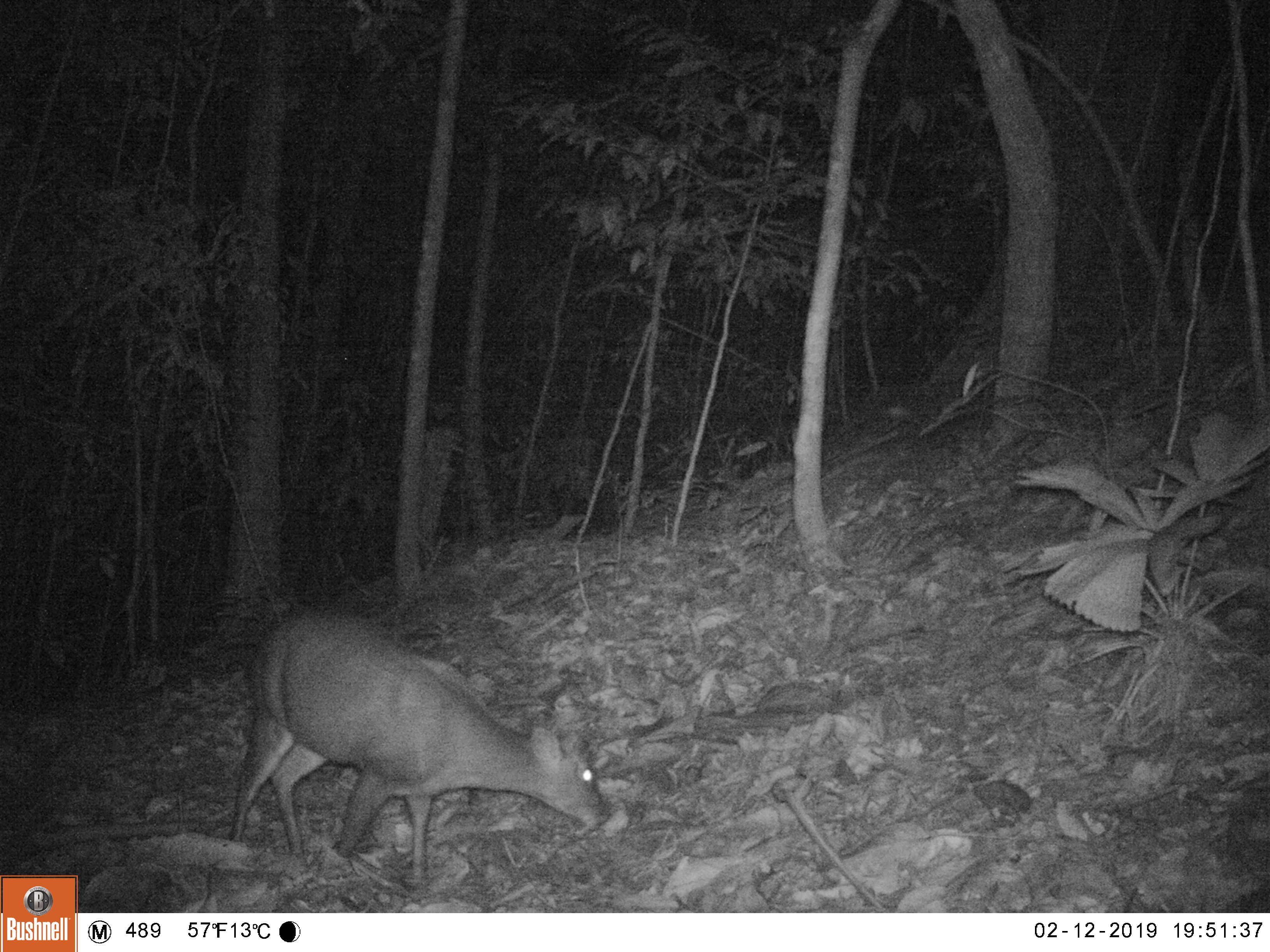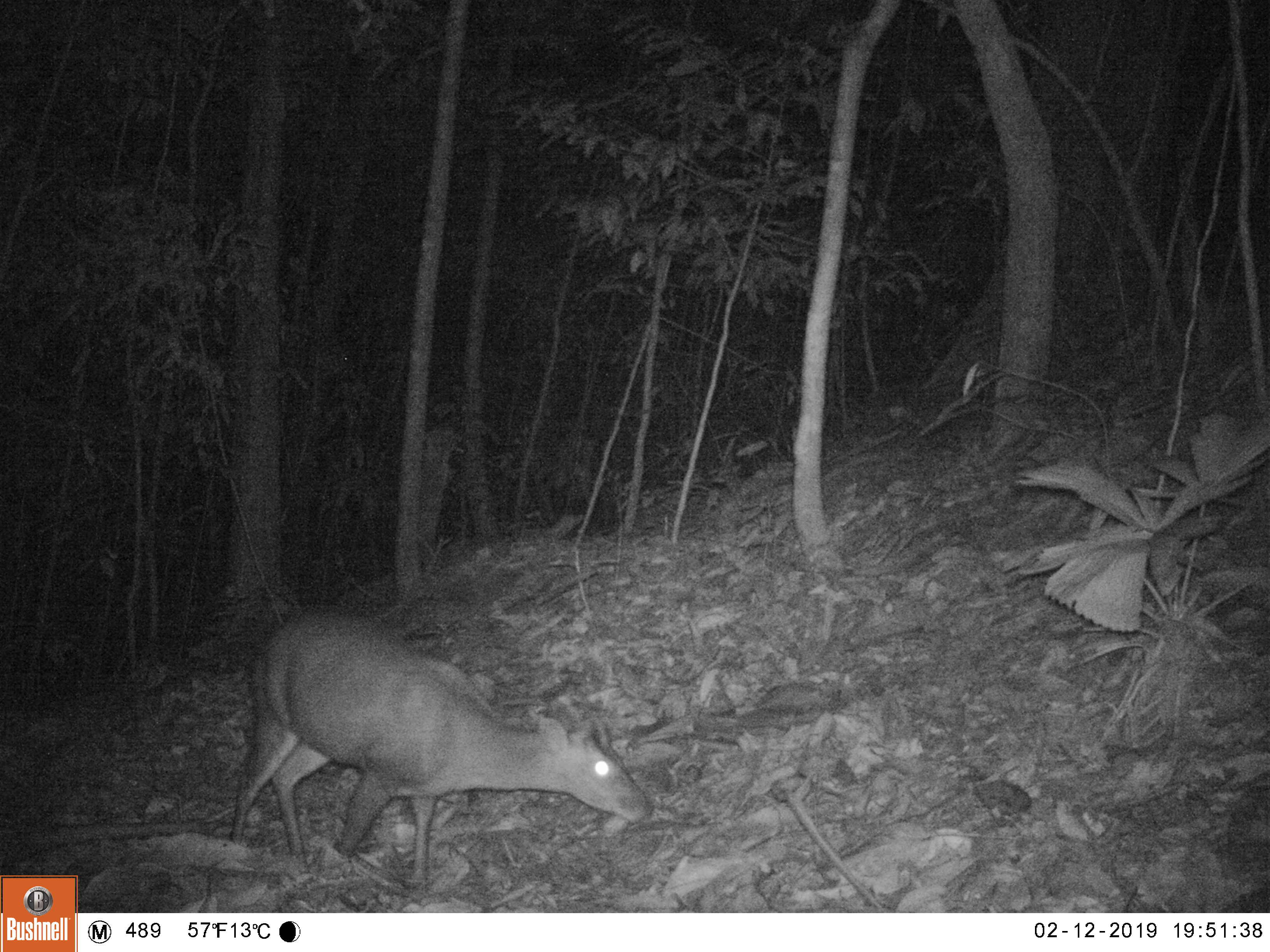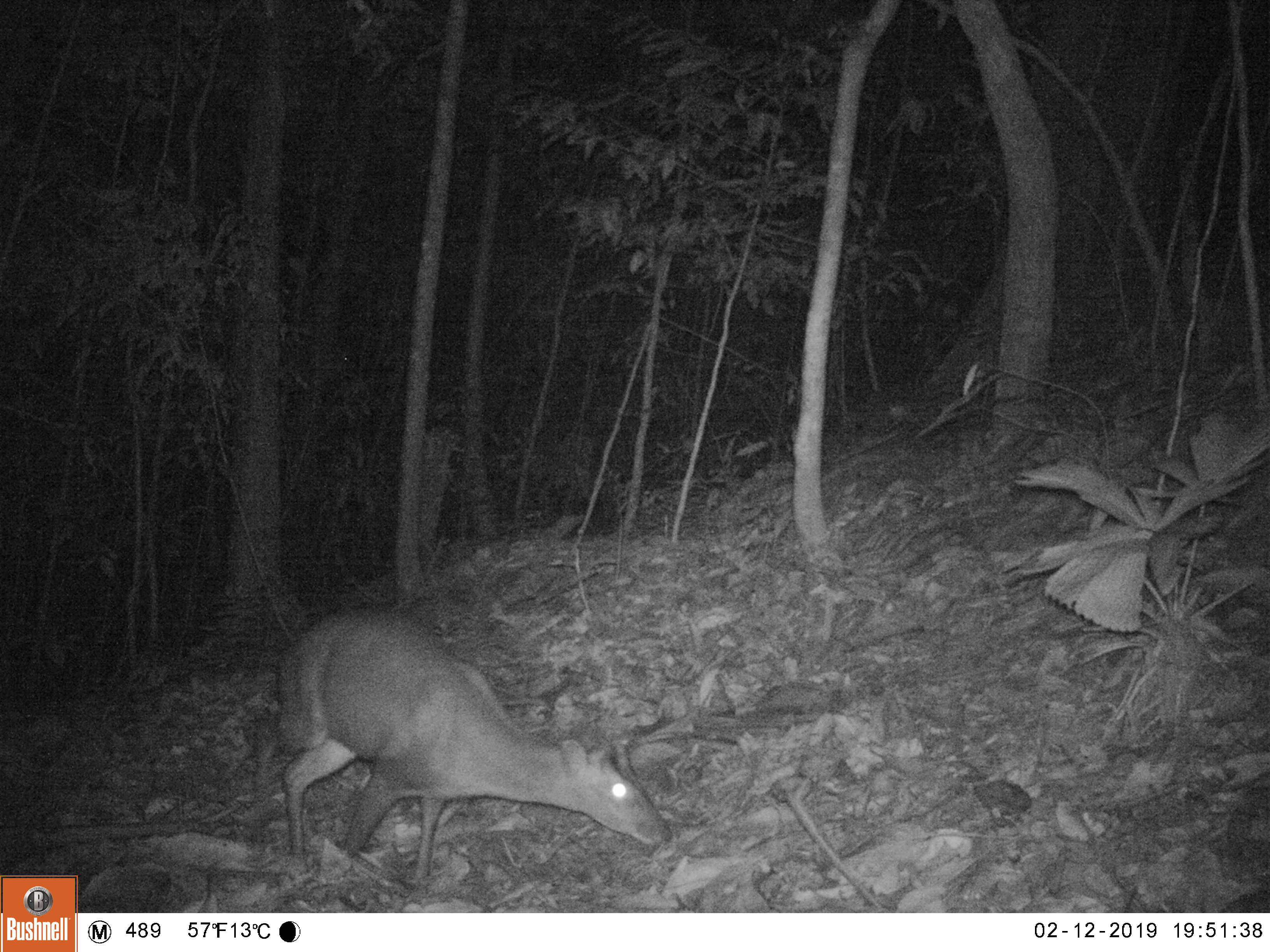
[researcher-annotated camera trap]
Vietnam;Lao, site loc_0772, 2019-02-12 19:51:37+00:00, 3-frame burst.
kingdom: Animalia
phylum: Chordata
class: Mammalia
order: Artiodactyla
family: Cervidae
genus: Muntiacus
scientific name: Muntiacus rooseveltorum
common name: roosevelt's muntjac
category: roosevelts muntjac group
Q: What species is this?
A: Roosevelts muntjac group (roosevelt's muntjac) (Muntiacus rooseveltorum).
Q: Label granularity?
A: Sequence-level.